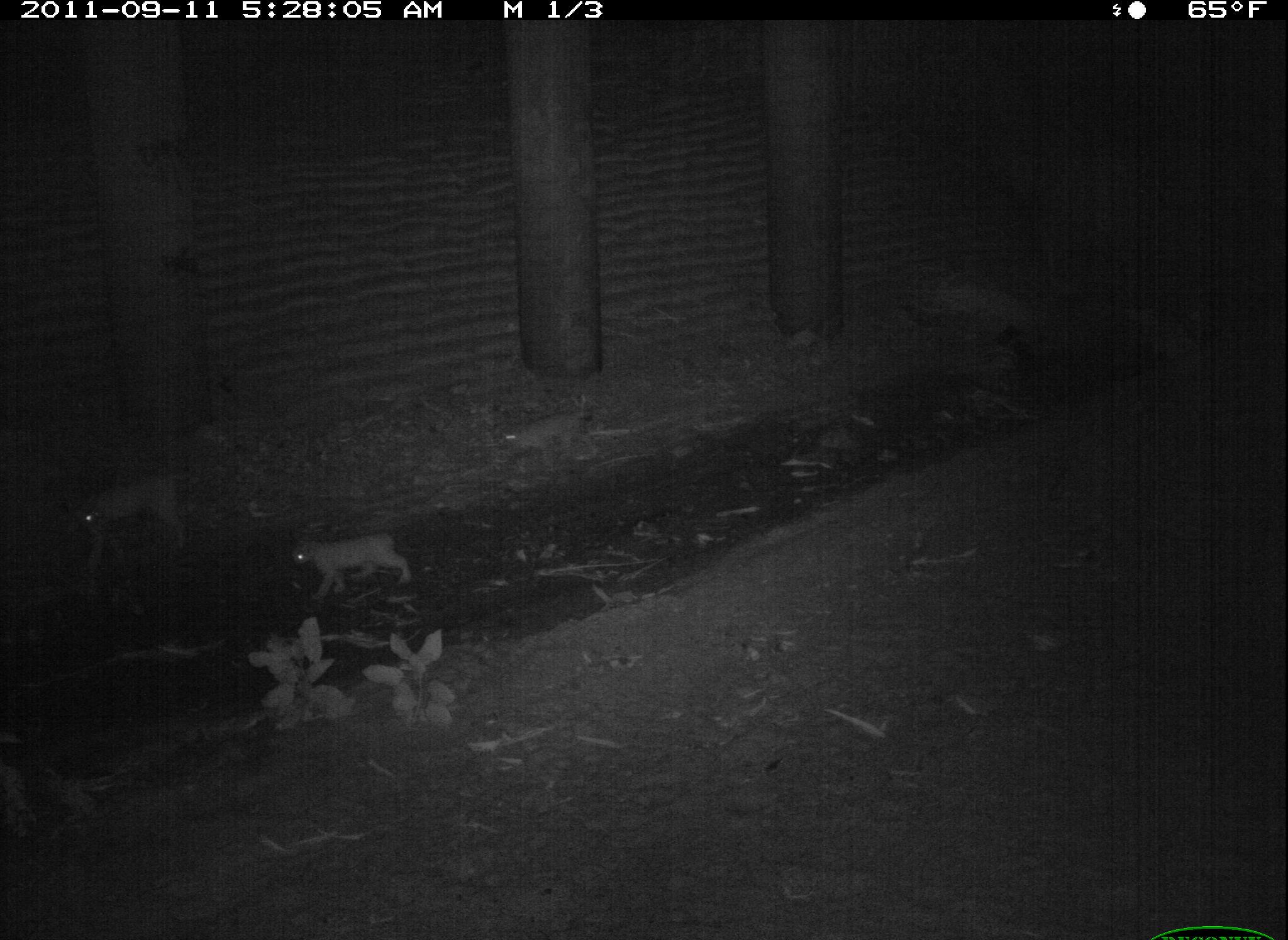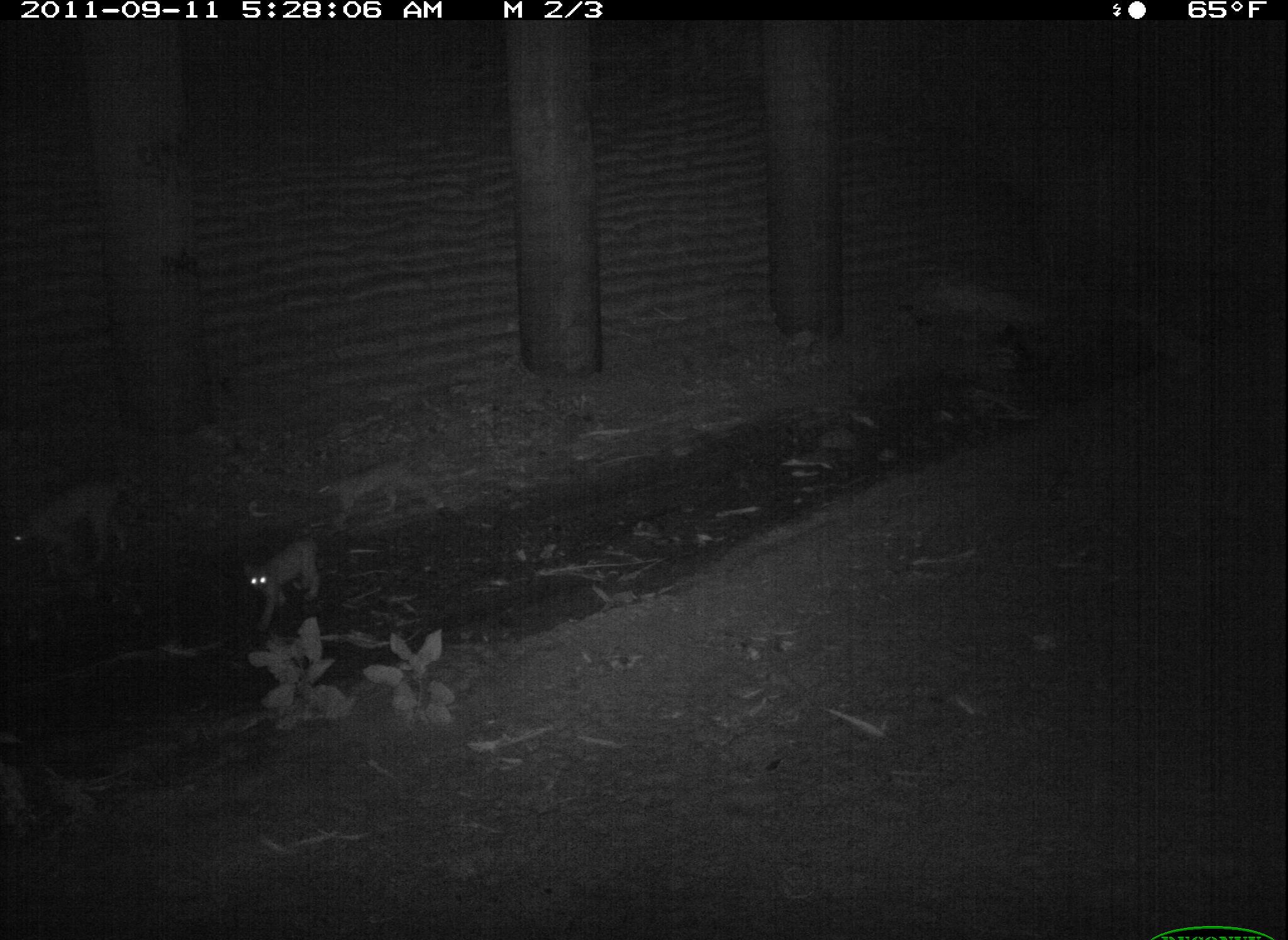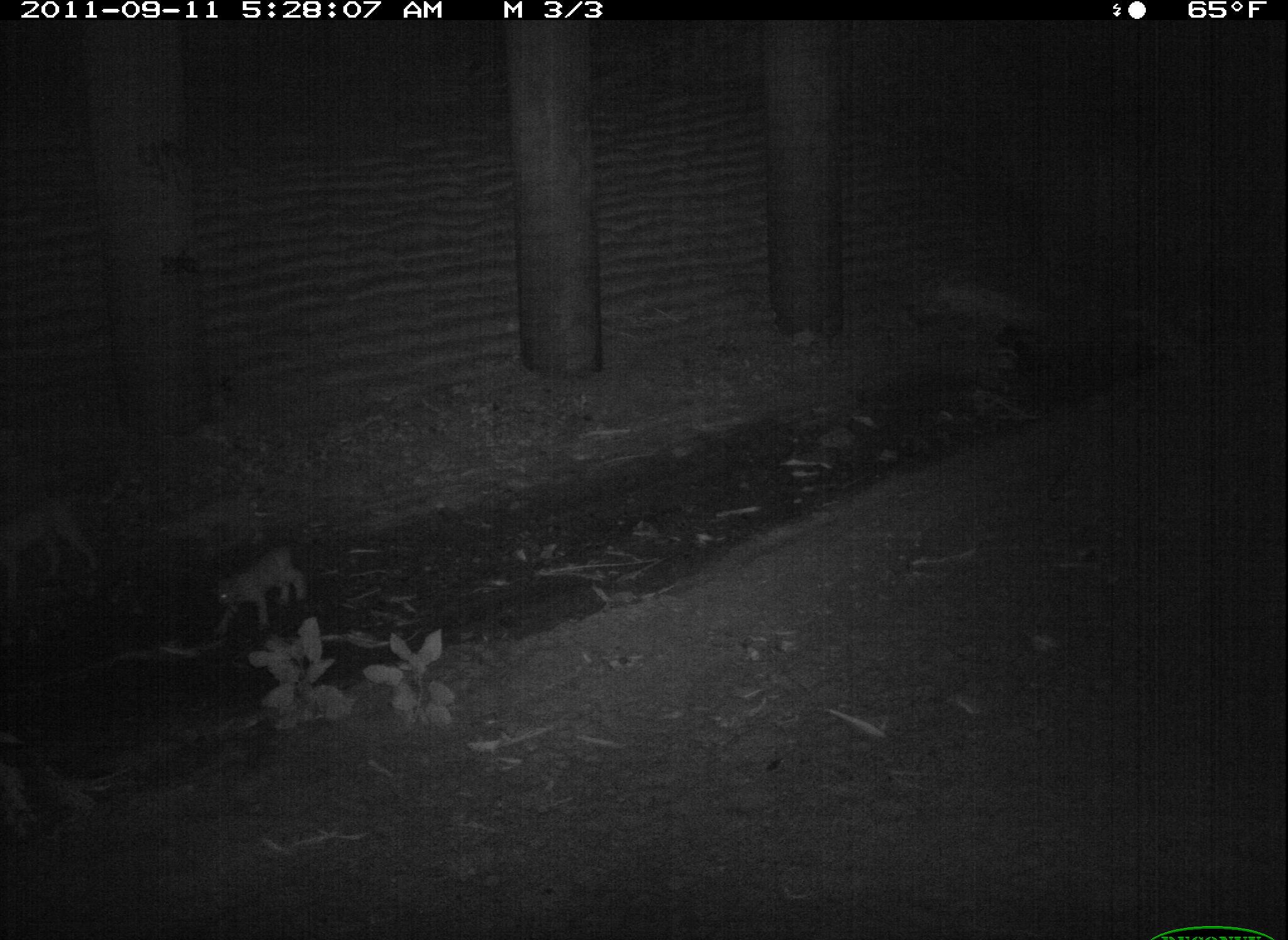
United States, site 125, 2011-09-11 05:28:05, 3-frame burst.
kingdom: Animalia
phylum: Chordata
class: Mammalia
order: Carnivora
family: Felidae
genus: Lynx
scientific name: Lynx rufus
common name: bobcat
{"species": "bobcat (Lynx rufus)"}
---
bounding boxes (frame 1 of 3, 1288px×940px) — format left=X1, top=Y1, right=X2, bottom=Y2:
bobcat: left=68, top=461, right=203, bottom=582; left=286, top=525, right=418, bottom=605; left=495, top=408, right=605, bottom=483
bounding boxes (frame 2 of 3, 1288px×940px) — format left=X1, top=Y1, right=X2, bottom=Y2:
bobcat: left=1, top=469, right=138, bottom=598; left=308, top=453, right=456, bottom=524; left=237, top=531, right=331, bottom=639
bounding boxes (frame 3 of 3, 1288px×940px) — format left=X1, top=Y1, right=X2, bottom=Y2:
bobcat: left=205, top=536, right=316, bottom=647; left=1, top=496, right=111, bottom=591